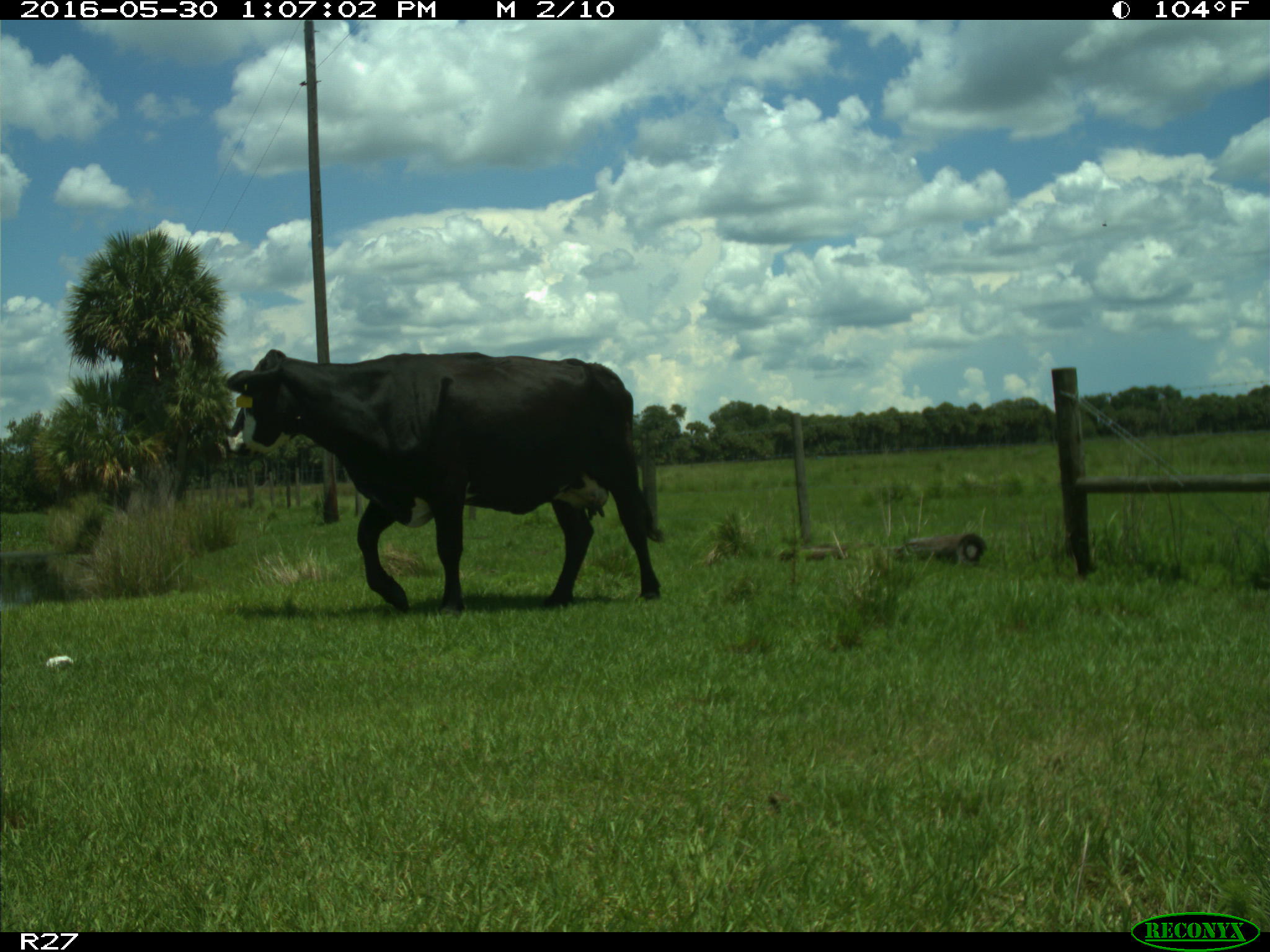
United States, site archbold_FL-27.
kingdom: Animalia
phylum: Chordata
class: Mammalia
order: Artiodactyla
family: Bovidae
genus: Bos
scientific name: Bos taurus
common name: domestic cow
Bos taurus (domestic cow).